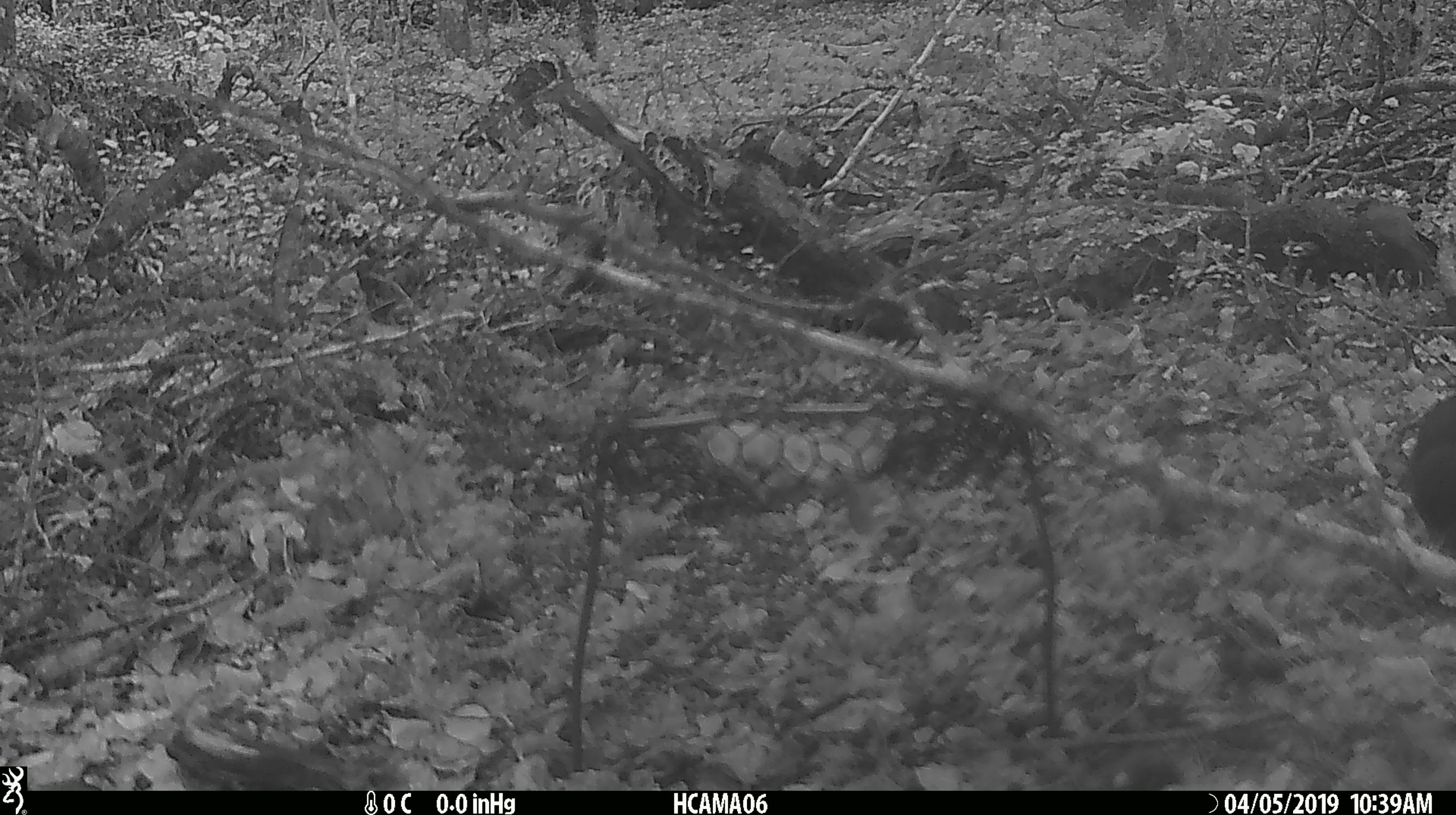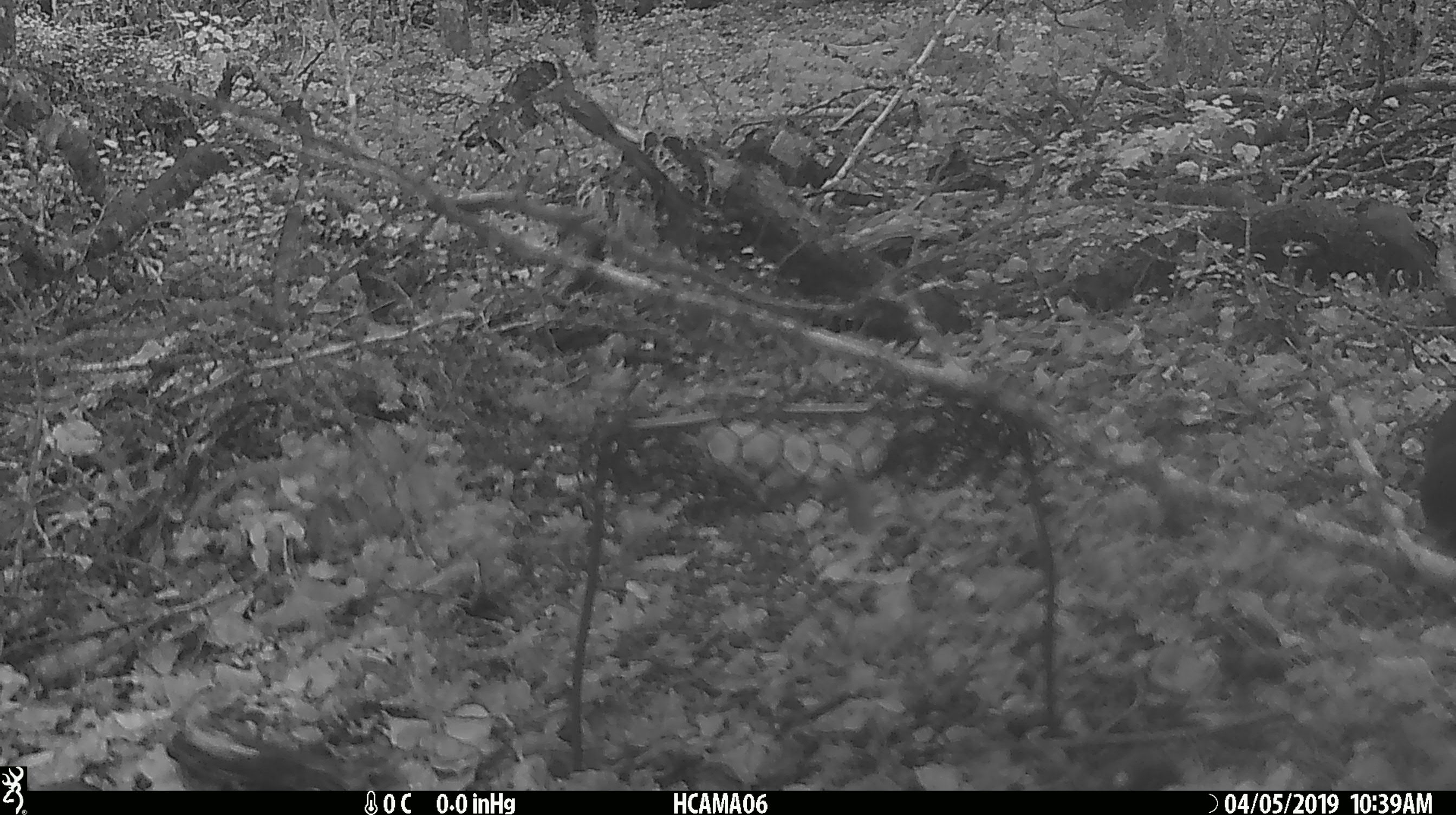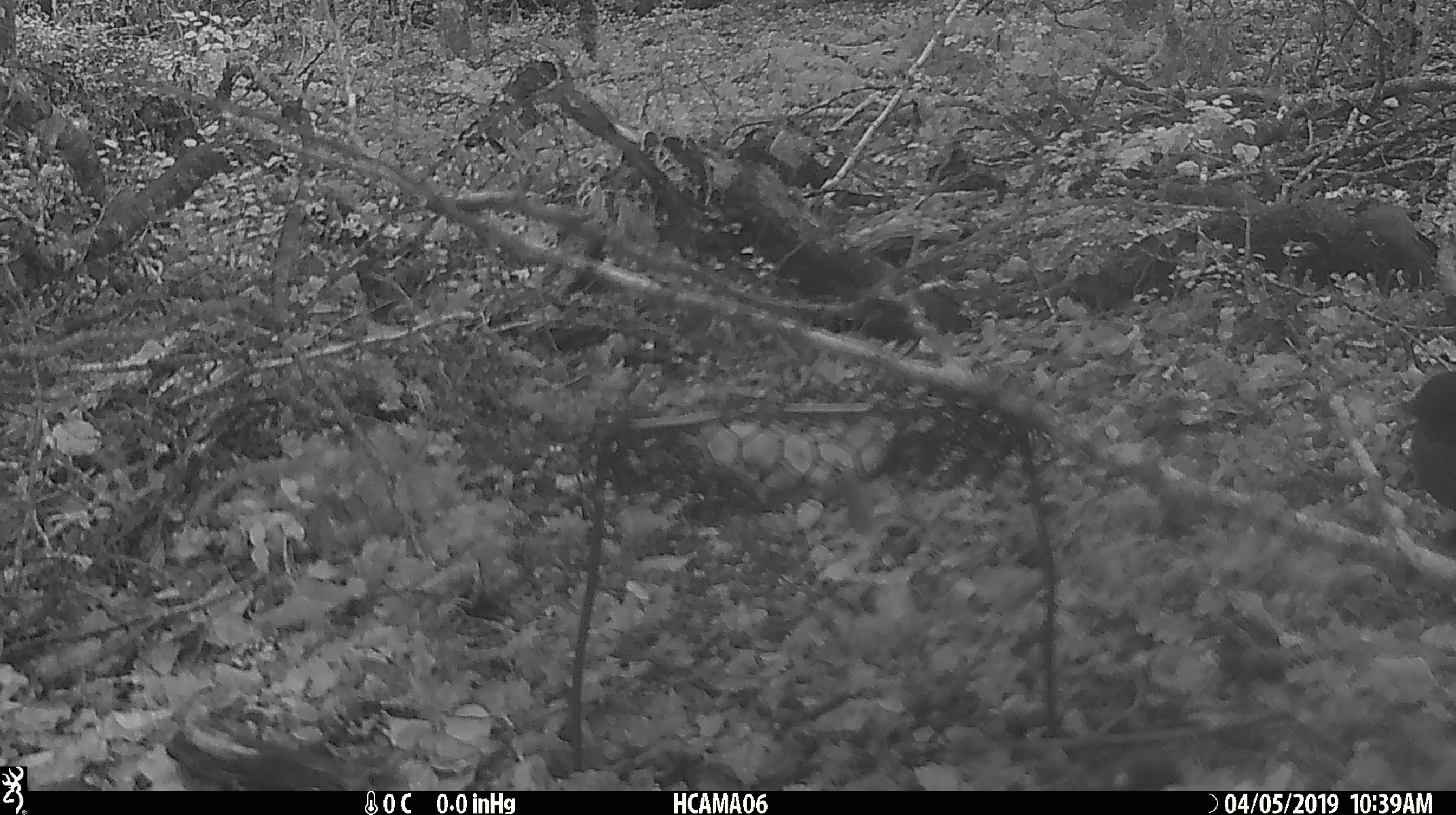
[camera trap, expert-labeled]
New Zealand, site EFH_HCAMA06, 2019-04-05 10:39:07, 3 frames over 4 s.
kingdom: Animalia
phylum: Chordata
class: Aves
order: Passeriformes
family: Turdidae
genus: Turdus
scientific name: Turdus merula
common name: eurasian blackbird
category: blackbird